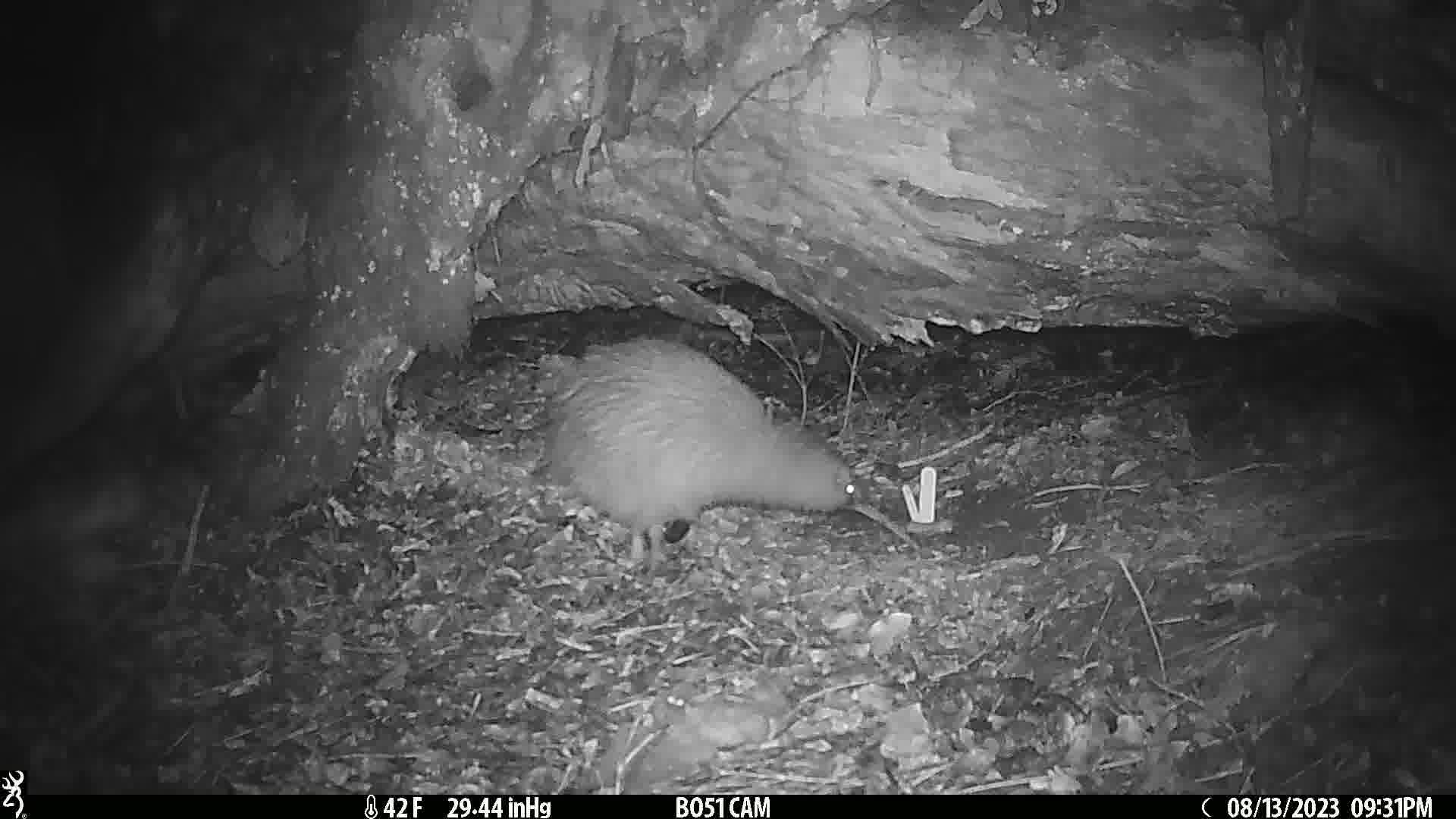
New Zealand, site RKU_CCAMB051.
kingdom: Animalia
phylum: Chordata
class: Aves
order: Apterygiformes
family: Apterygidae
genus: Apteryx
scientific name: Apteryx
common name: kiwi